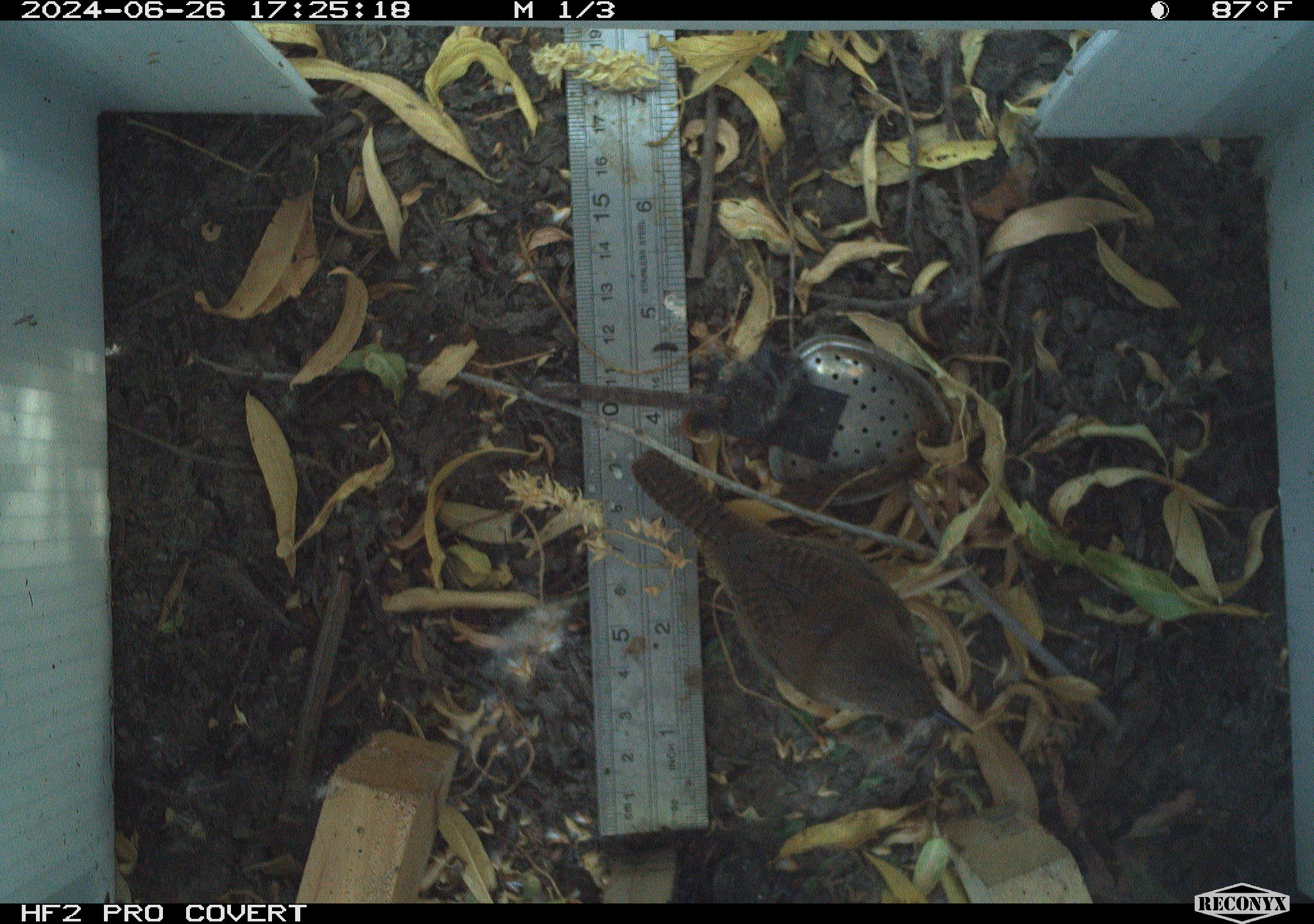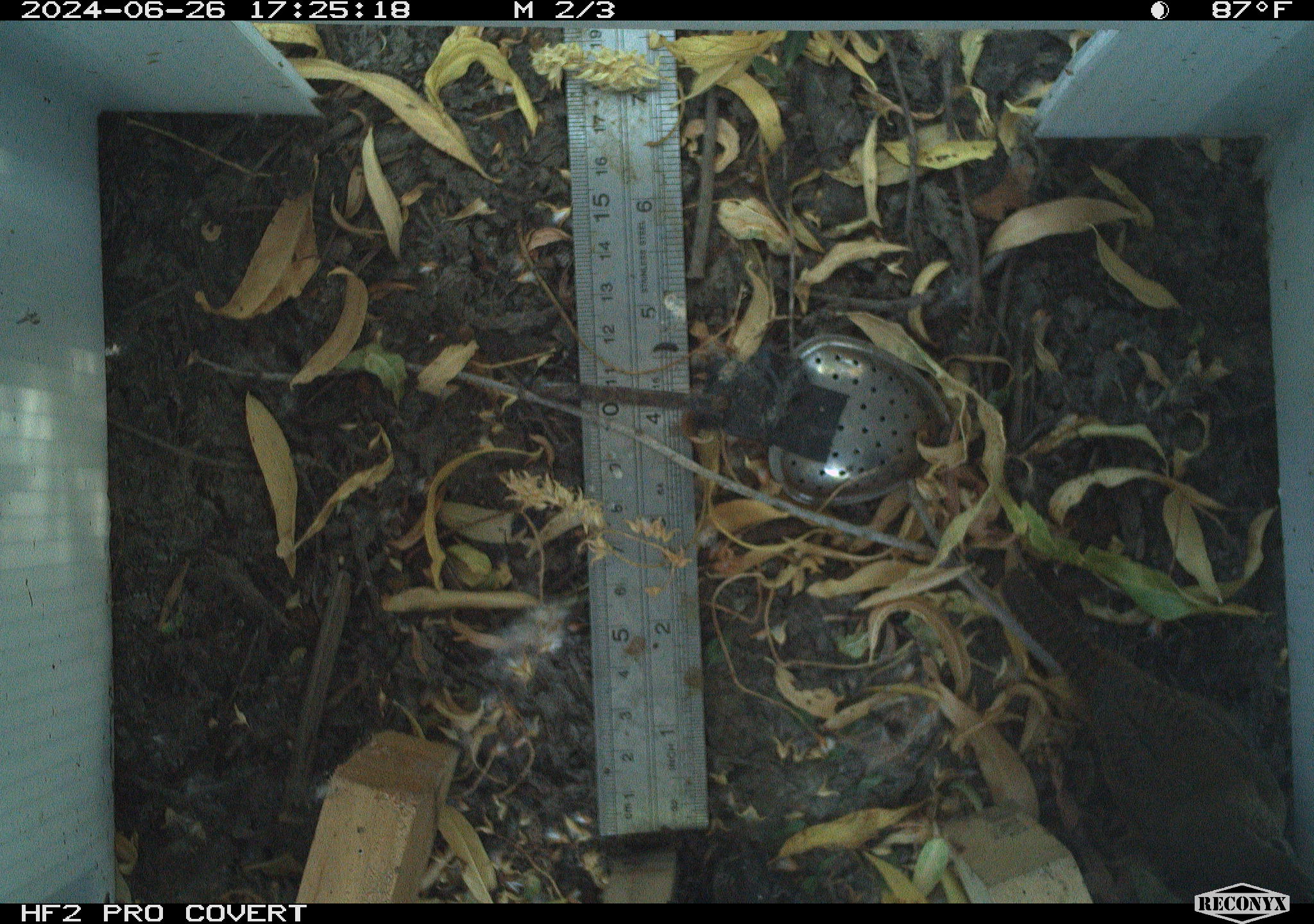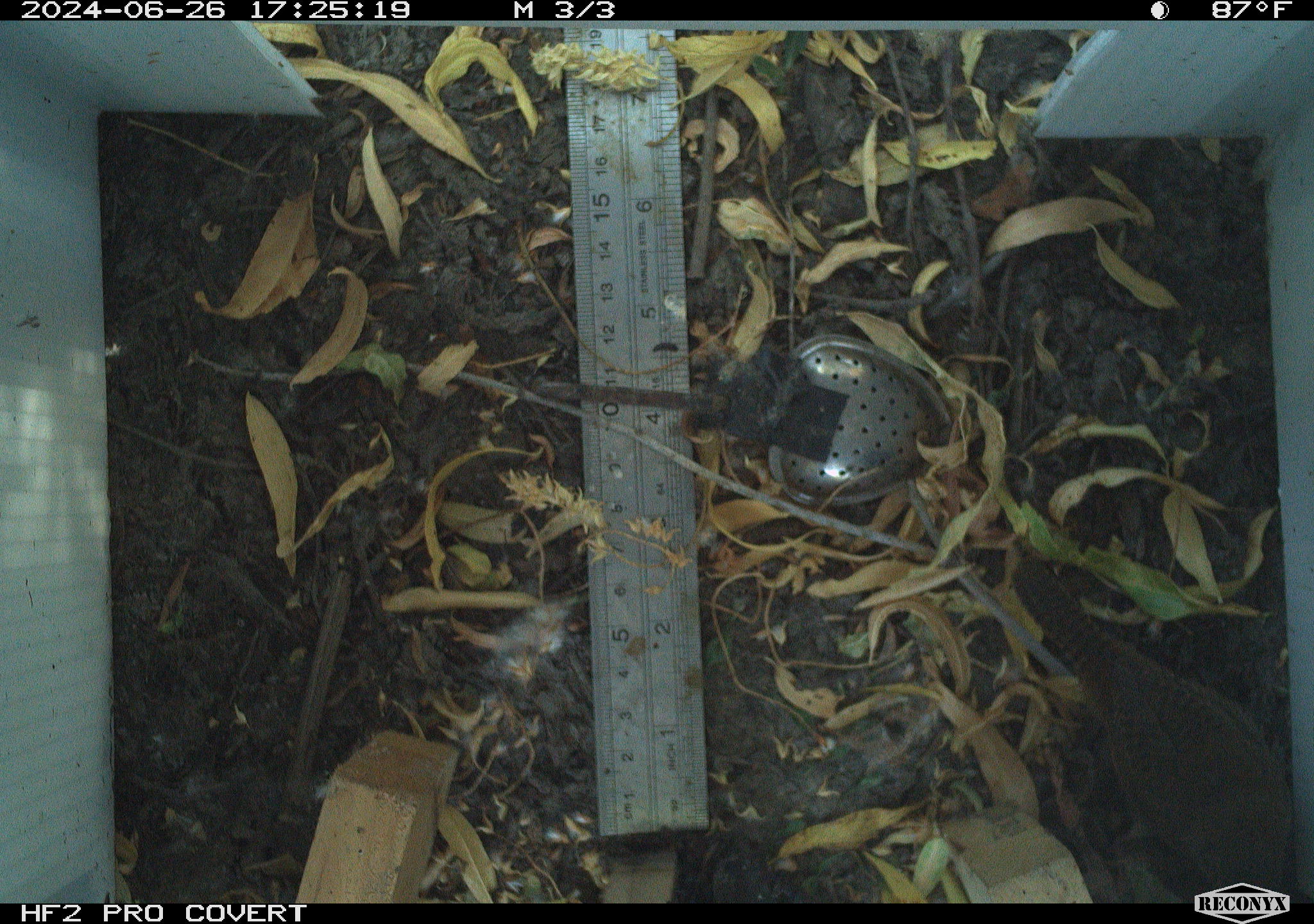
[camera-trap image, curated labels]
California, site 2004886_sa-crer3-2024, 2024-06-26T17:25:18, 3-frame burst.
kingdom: Animalia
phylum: Chordata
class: Aves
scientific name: Aves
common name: bird